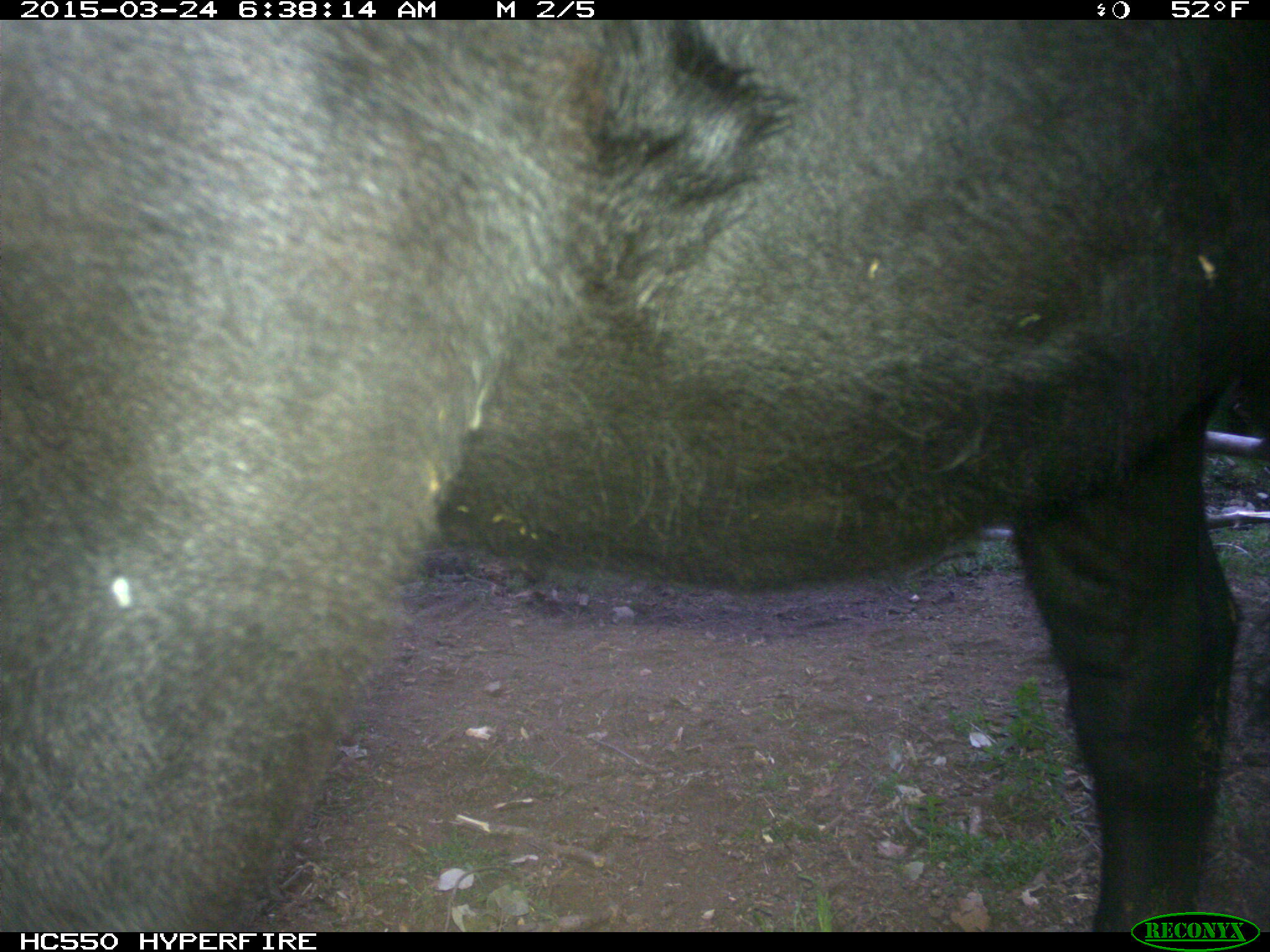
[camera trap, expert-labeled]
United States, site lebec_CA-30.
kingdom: Animalia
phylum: Chordata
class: Mammalia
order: Artiodactyla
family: Bovidae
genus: Bos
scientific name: Bos taurus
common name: domestic cow